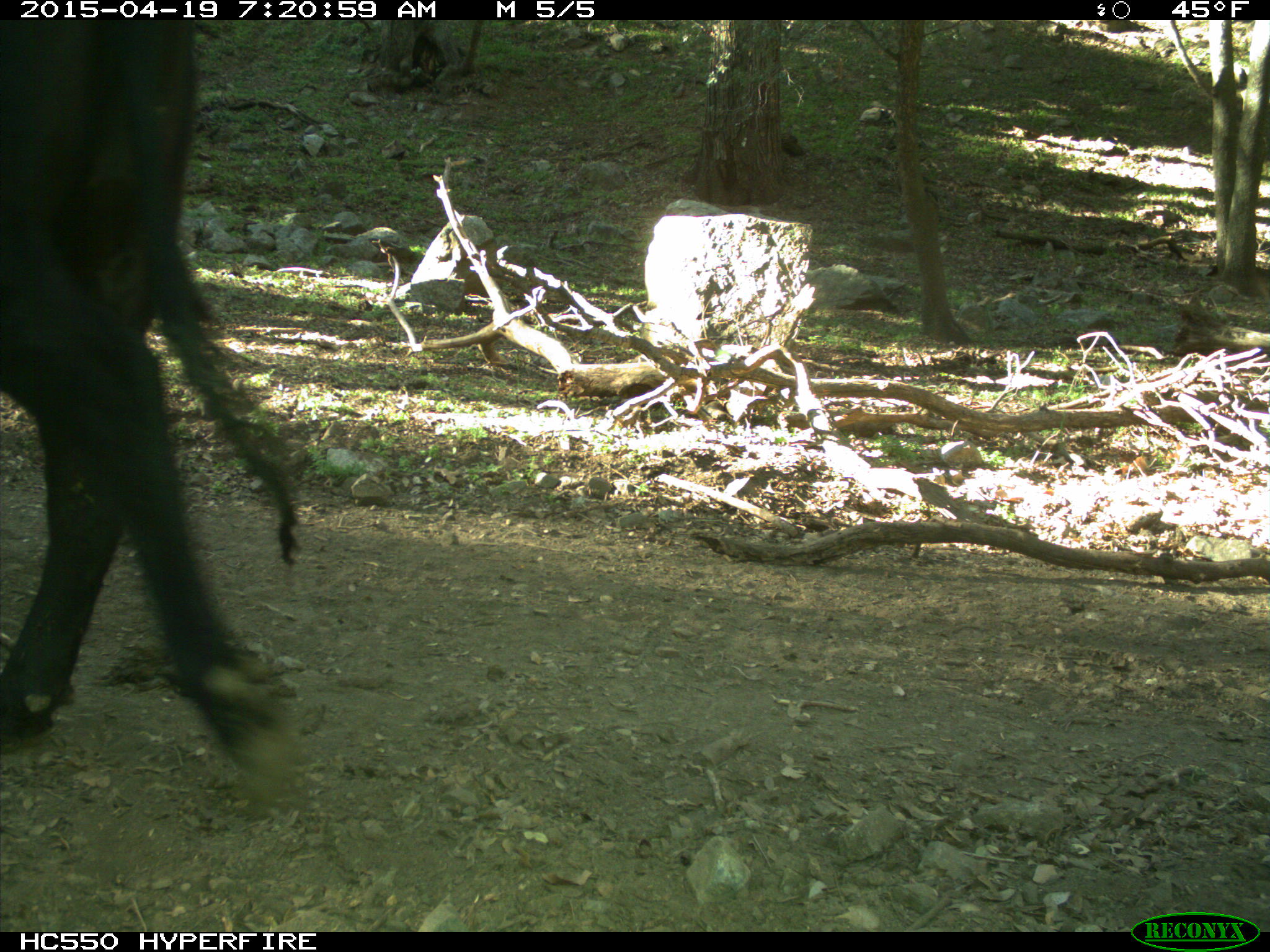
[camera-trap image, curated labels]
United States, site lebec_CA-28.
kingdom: Animalia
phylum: Chordata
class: Mammalia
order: Artiodactyla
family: Bovidae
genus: Bos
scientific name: Bos taurus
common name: domestic cow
Bos taurus (domestic cow).